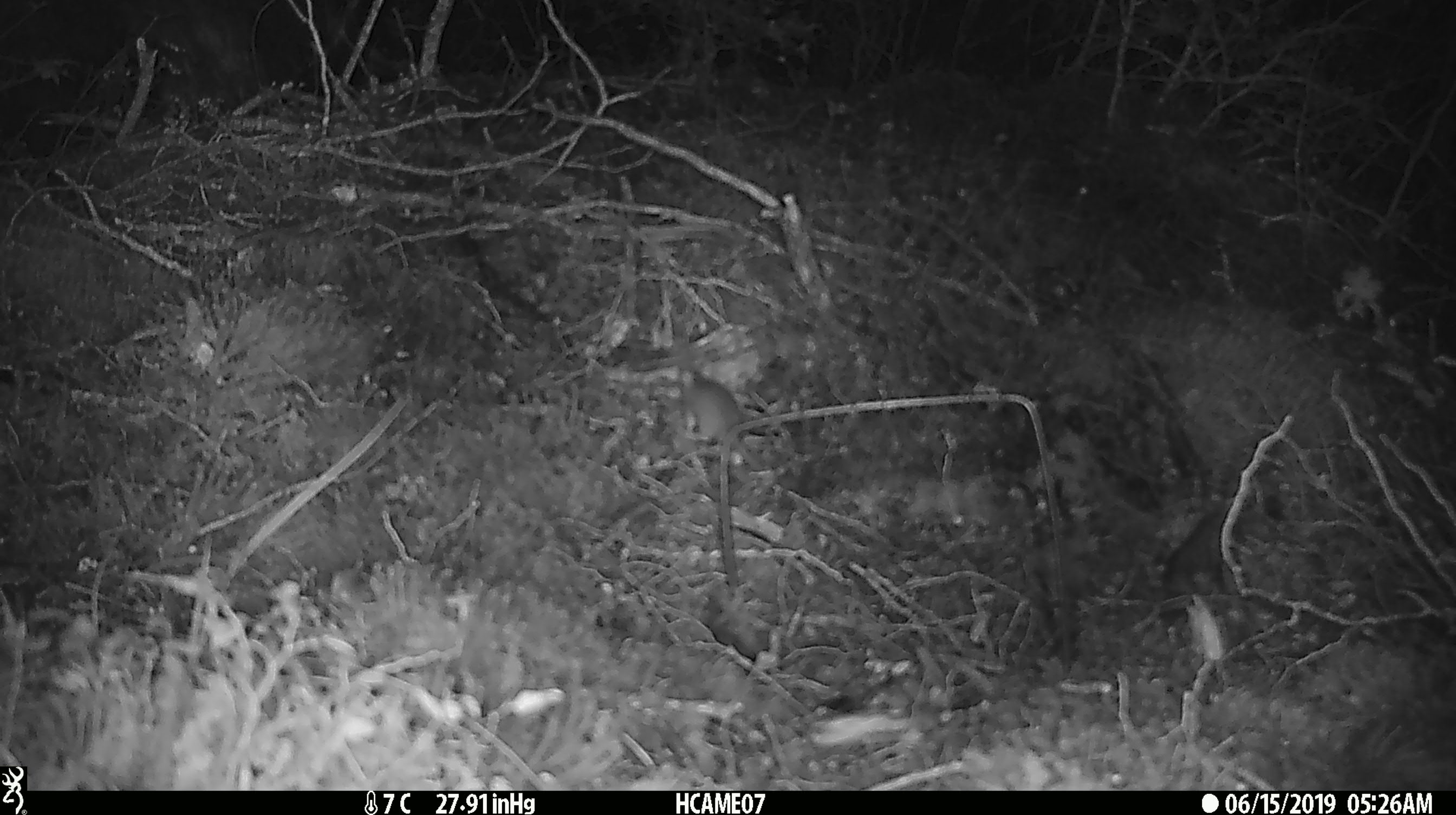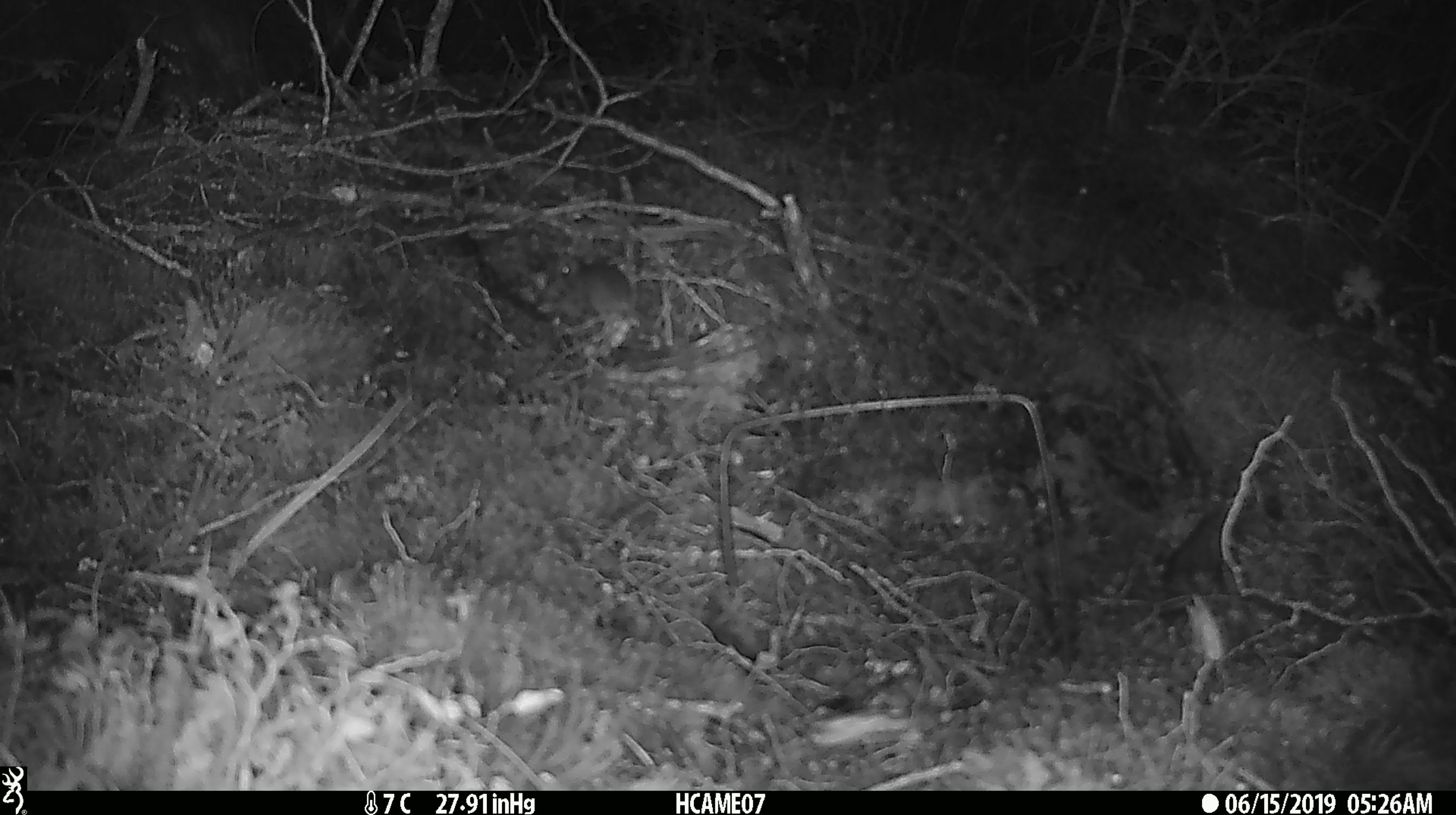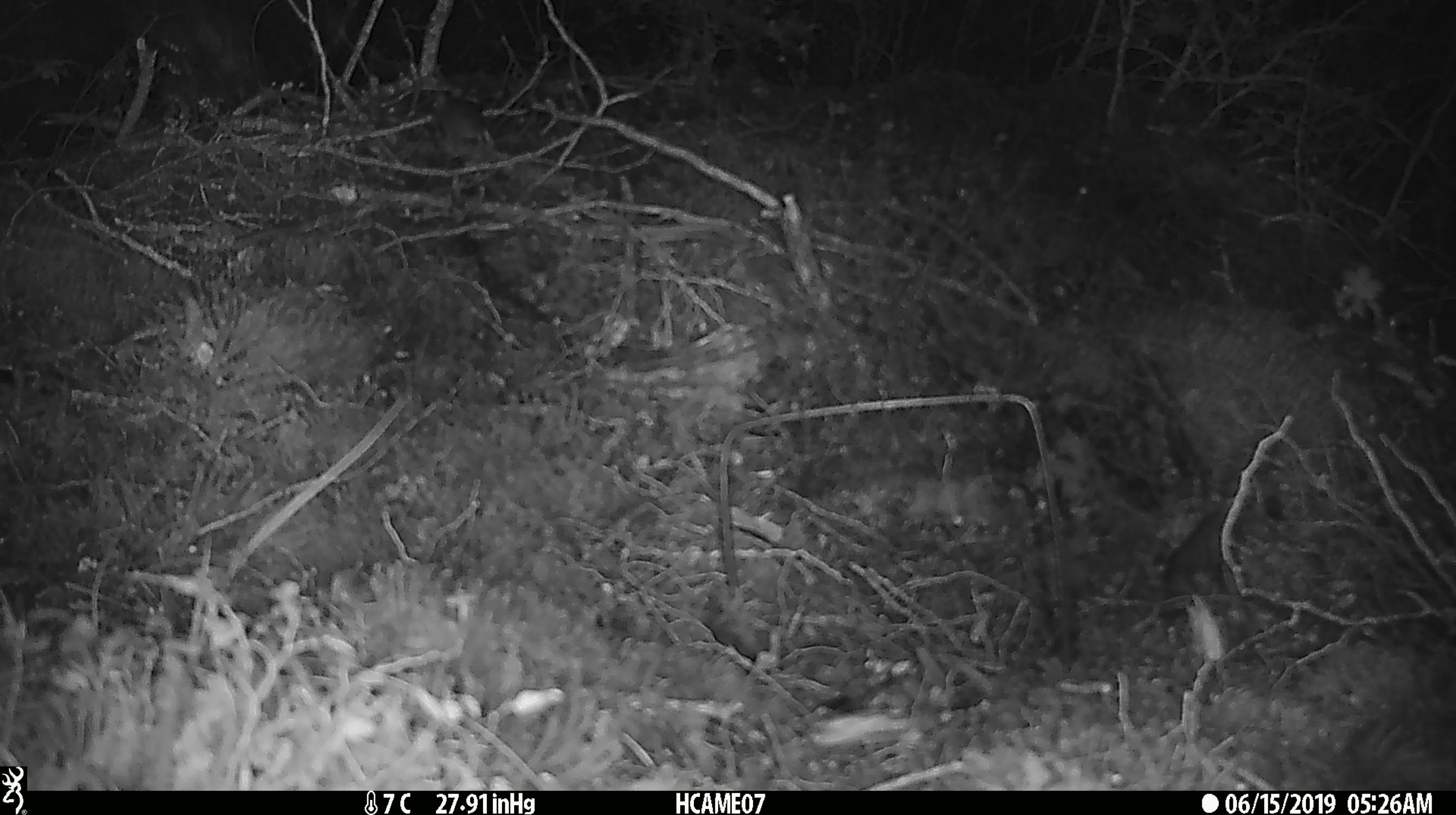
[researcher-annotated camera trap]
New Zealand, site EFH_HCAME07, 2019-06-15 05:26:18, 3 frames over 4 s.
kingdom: Animalia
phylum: Chordata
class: Mammalia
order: Rodentia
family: Muridae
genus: Mus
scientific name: Mus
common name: mouse